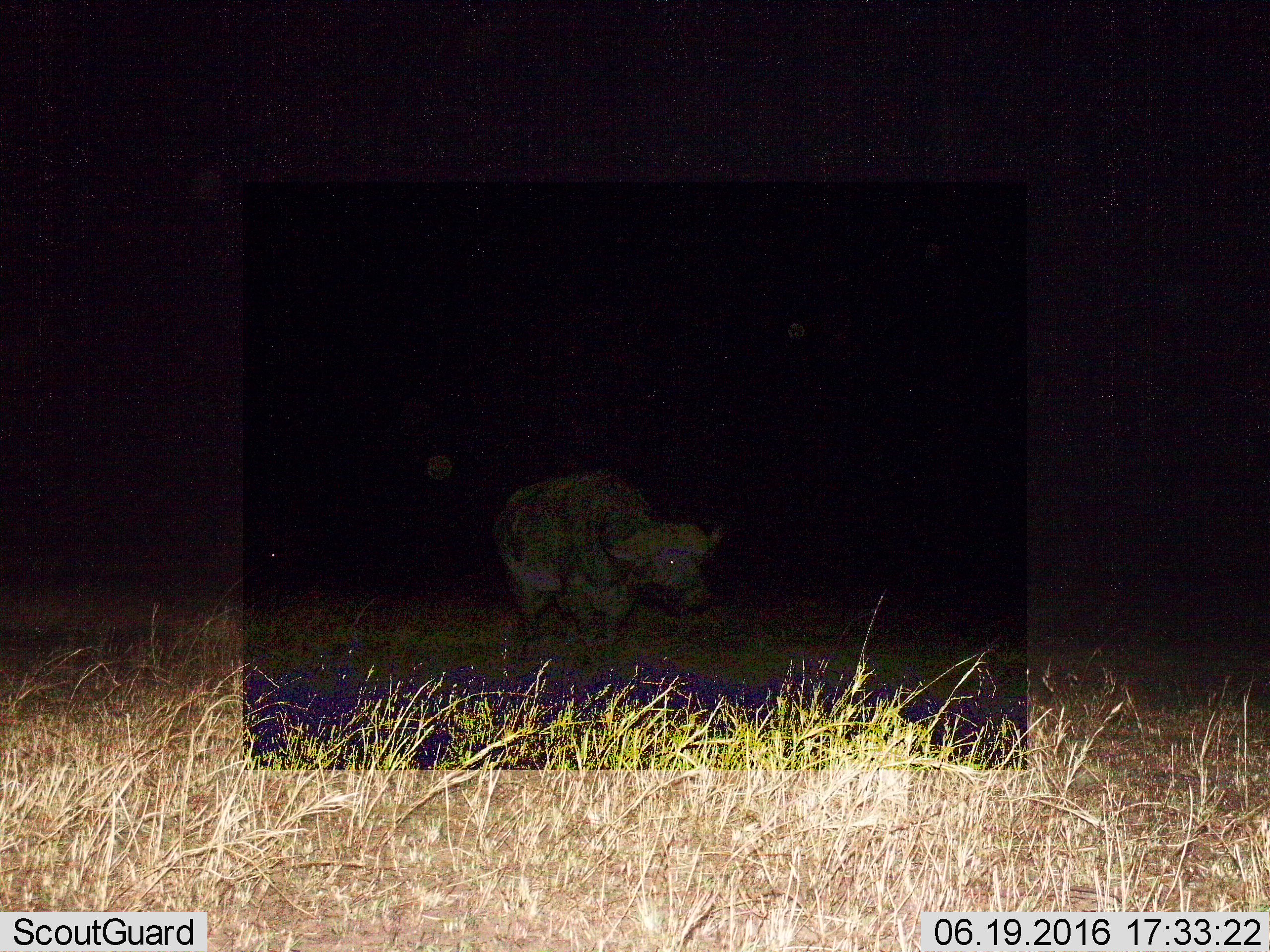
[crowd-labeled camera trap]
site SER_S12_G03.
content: unidentified animal